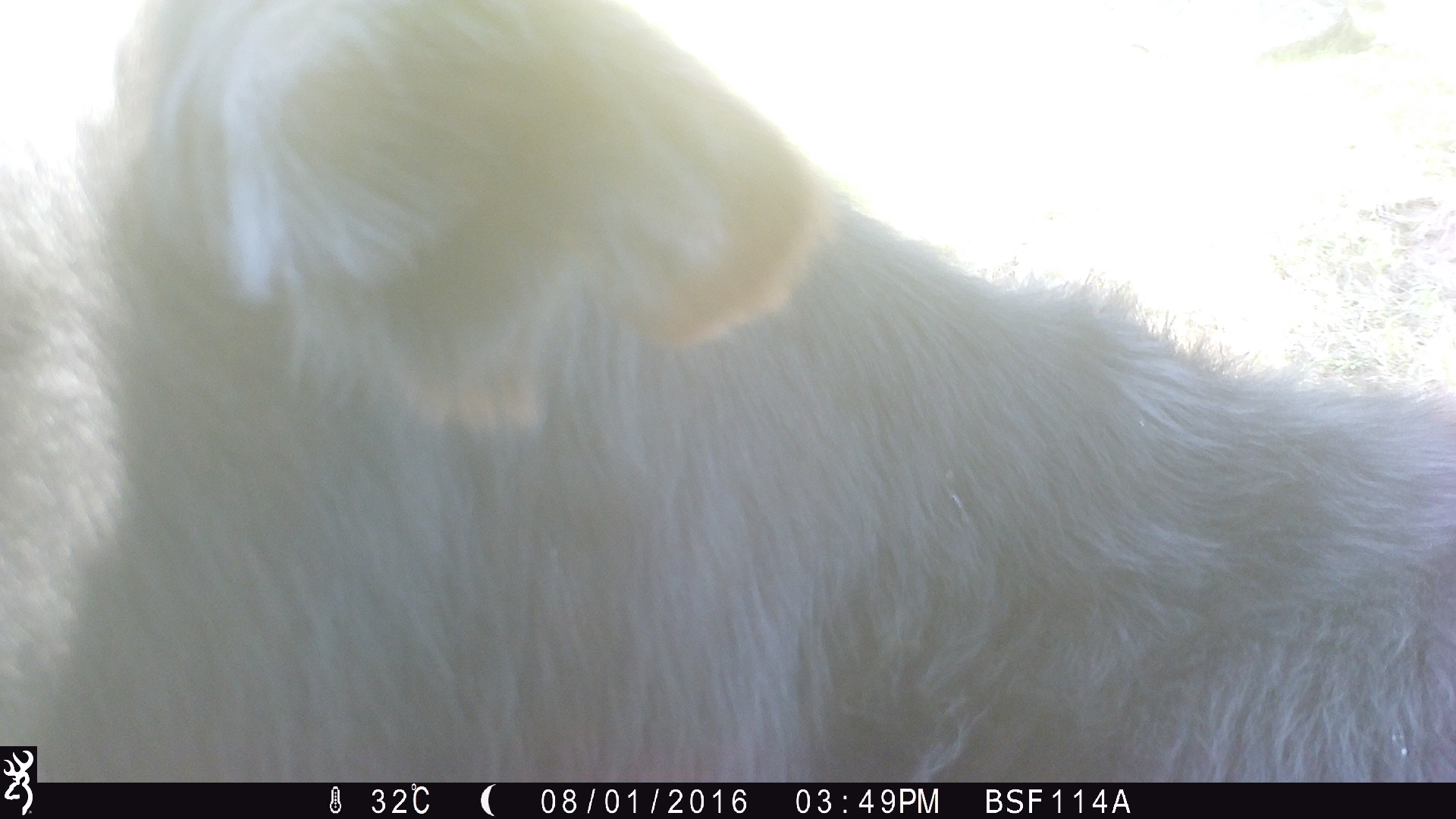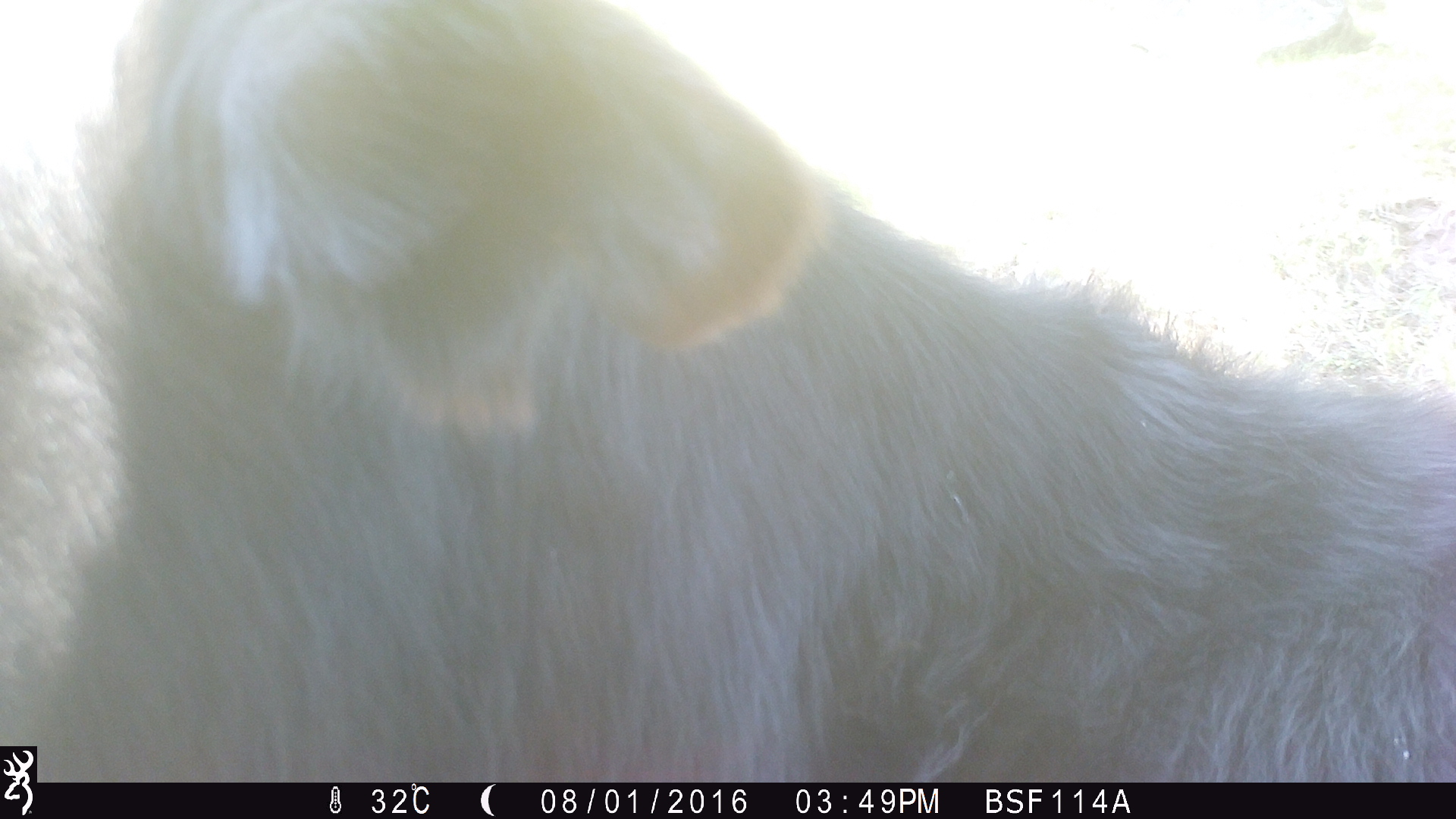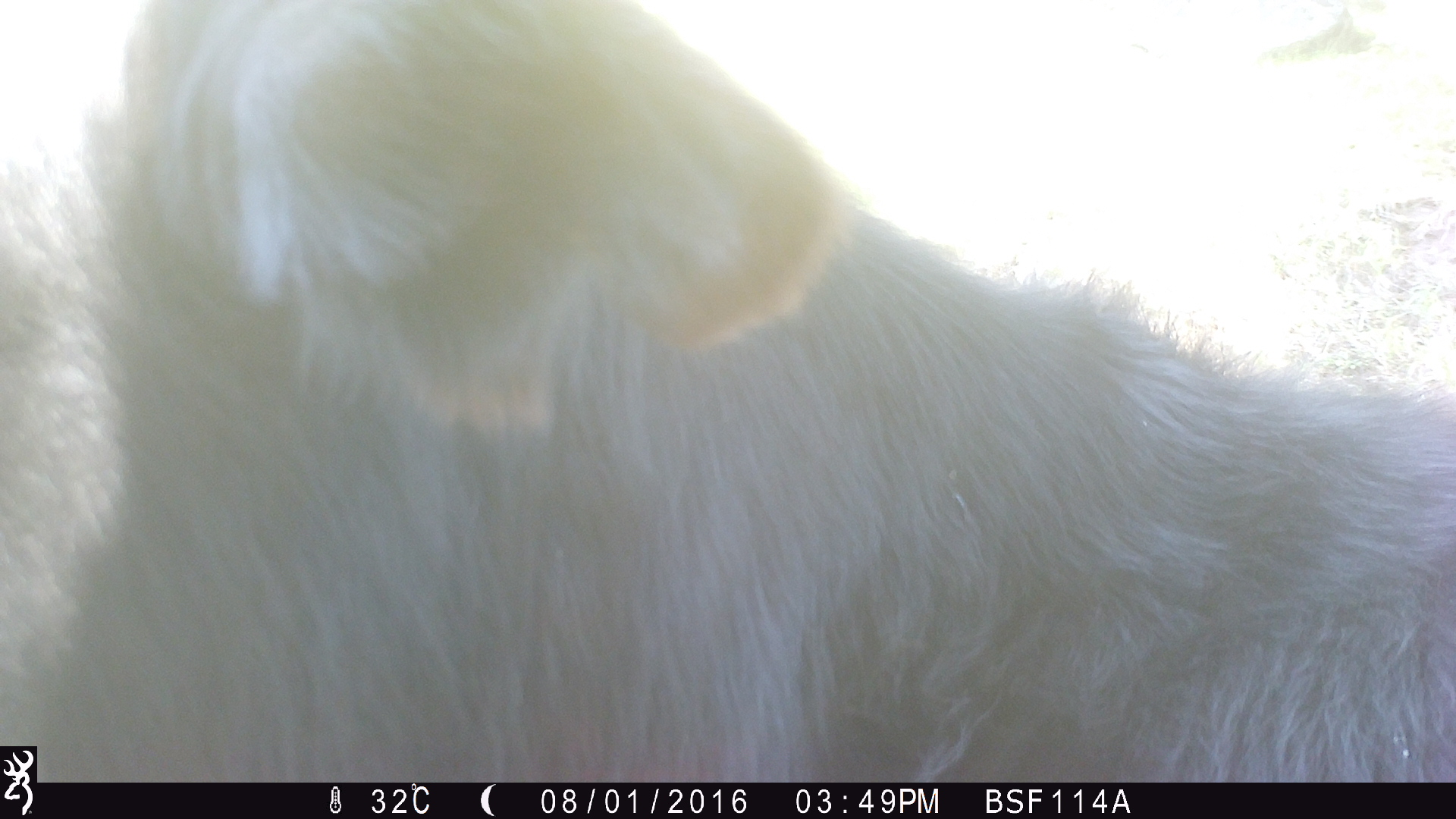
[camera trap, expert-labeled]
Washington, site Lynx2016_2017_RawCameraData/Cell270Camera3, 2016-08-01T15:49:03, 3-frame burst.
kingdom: Animalia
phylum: Chordata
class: Mammalia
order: Artiodactyla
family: Bovidae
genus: Bos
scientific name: Bos taurus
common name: domestic cattle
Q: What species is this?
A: Domestic cattle (Bos taurus).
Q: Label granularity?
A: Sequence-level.